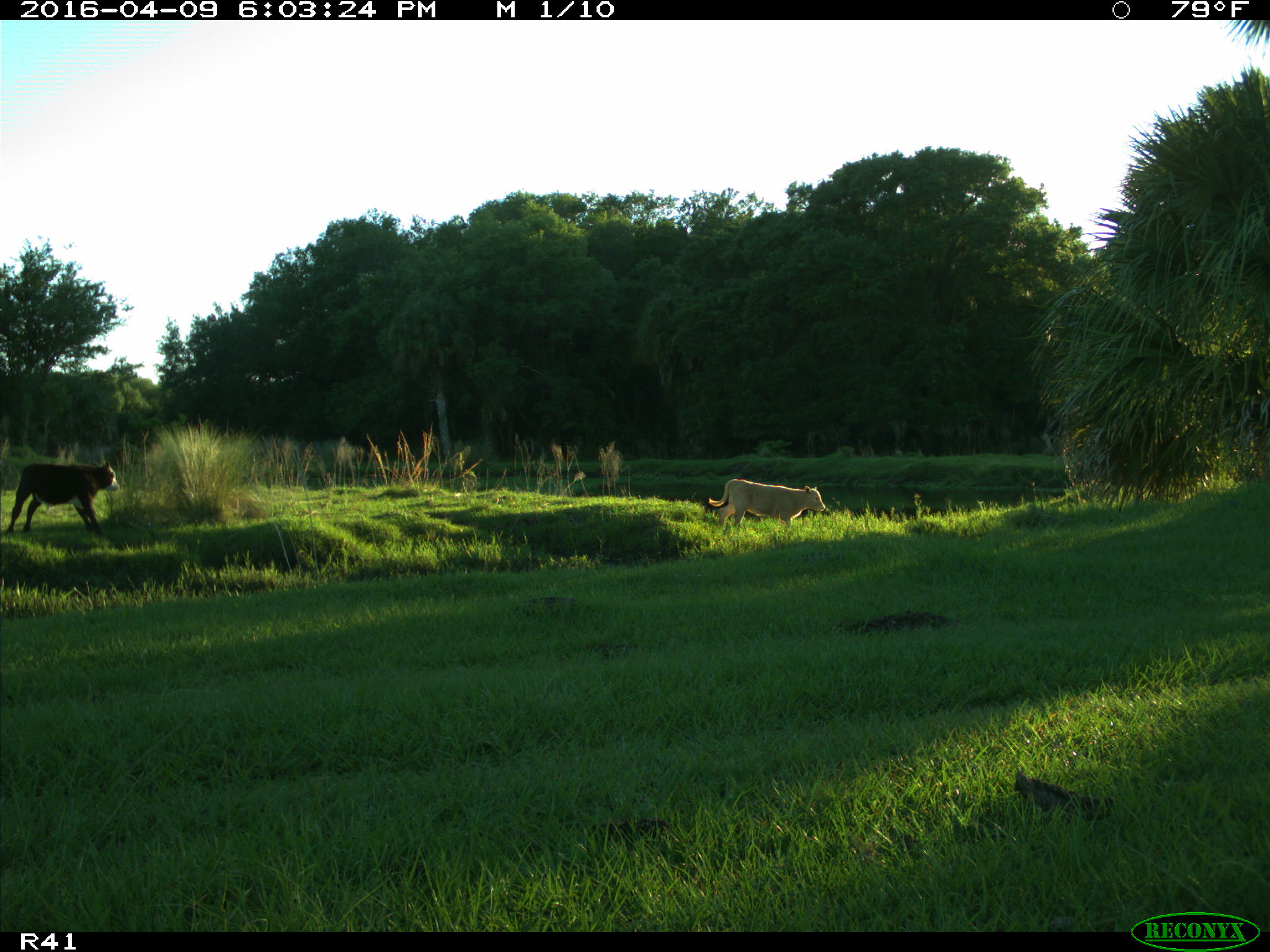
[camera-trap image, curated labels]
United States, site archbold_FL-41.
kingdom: Animalia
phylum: Chordata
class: Mammalia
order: Artiodactyla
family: Bovidae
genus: Bos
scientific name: Bos taurus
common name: domestic cow